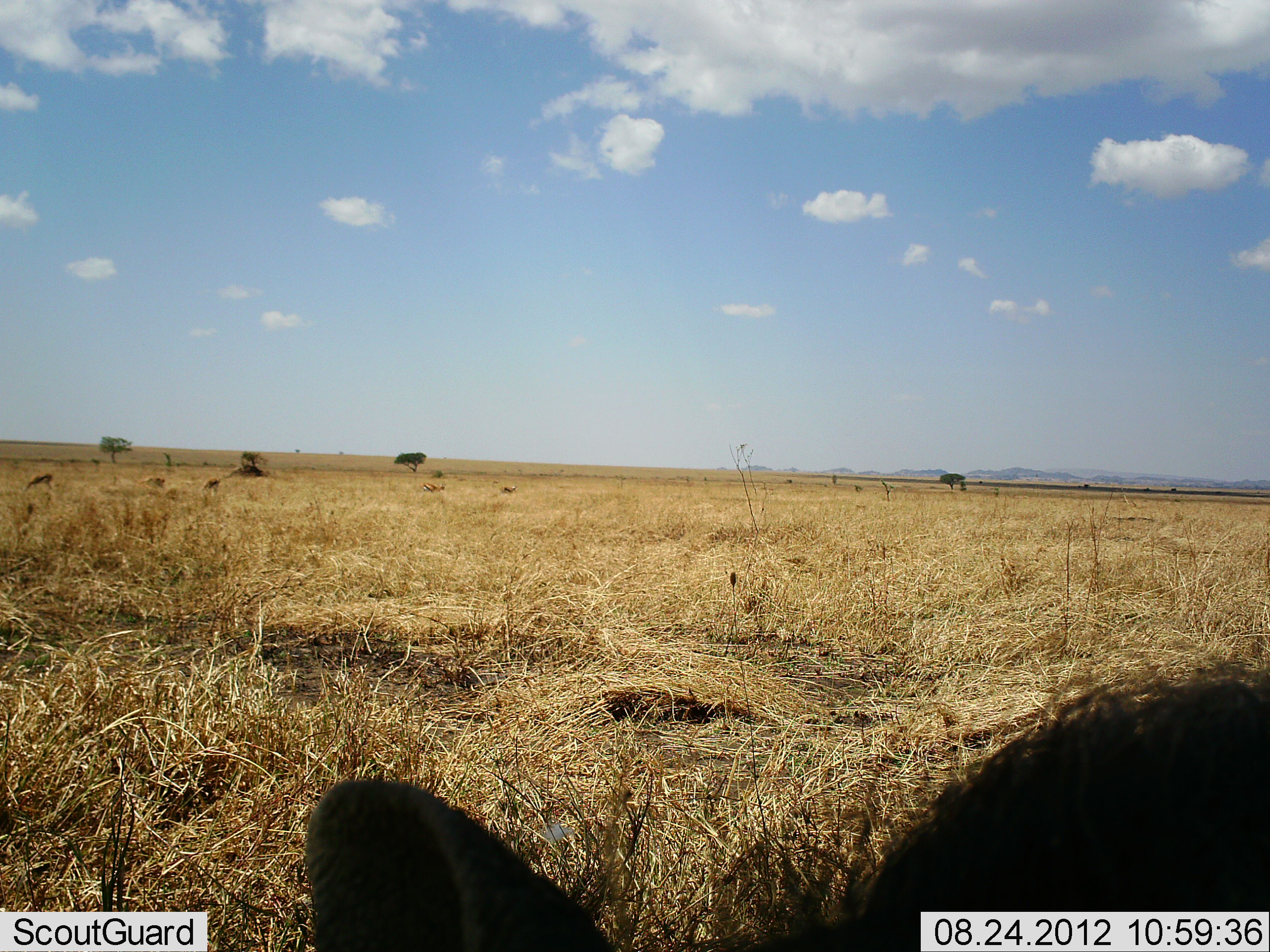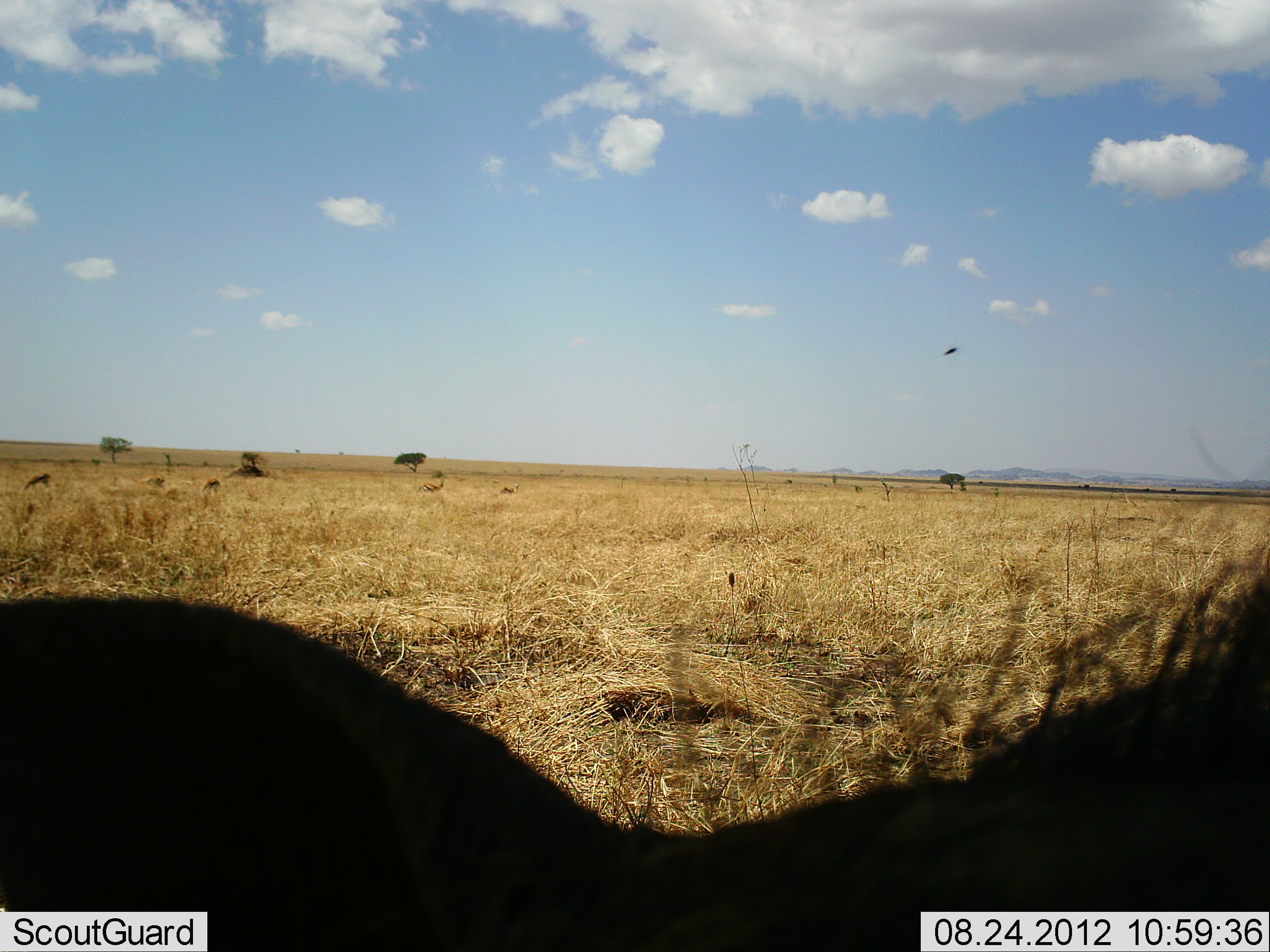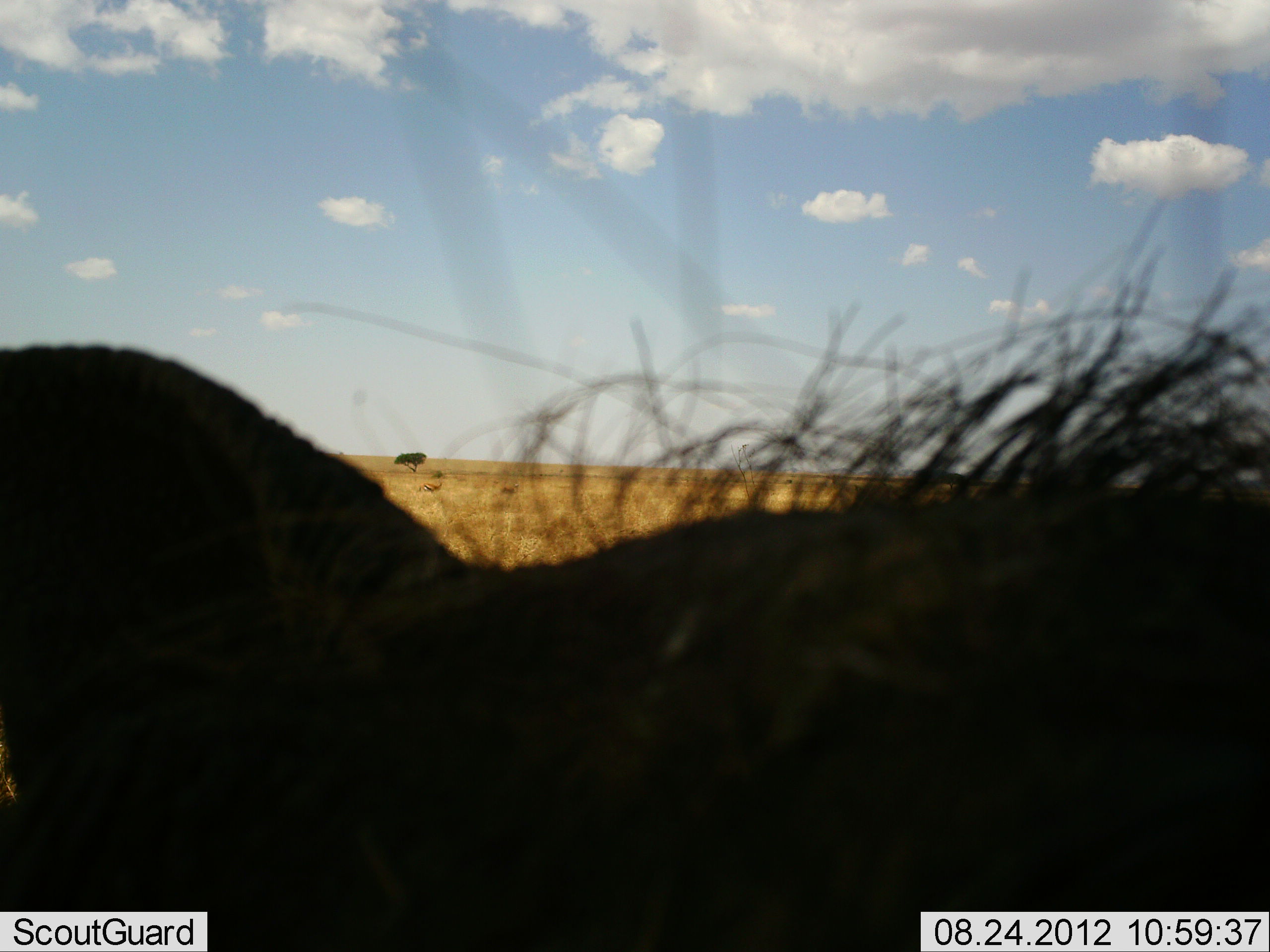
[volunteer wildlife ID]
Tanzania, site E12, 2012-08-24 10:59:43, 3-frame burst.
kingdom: Animalia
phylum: Chordata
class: Mammalia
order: Artiodactyla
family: Suidae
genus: Phacochoerus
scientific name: Phacochoerus africanus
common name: warthog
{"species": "warthog (Phacochoerus africanus)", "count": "1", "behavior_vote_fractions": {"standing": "70%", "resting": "0%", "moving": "30%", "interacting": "0%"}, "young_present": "0%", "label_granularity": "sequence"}